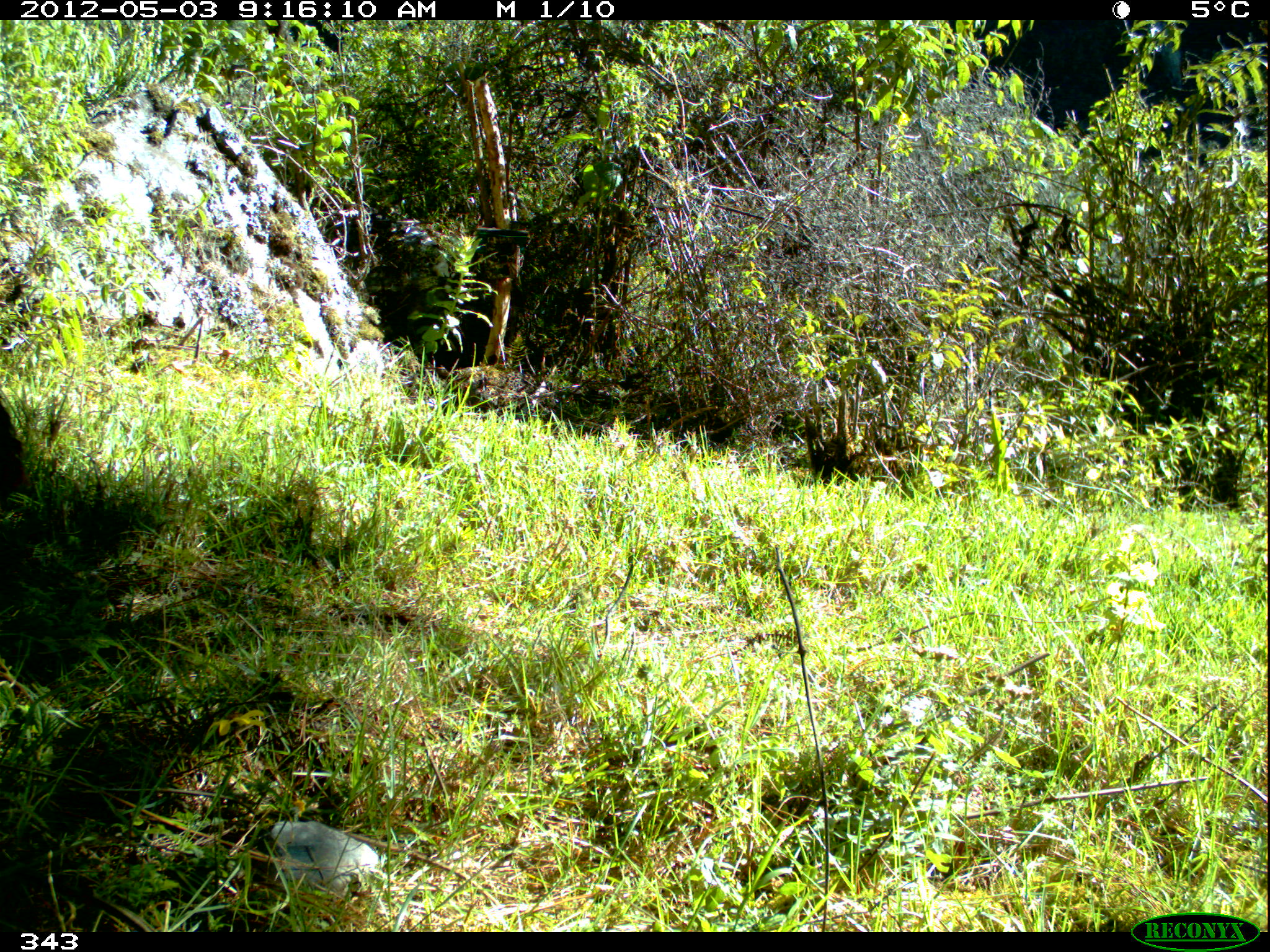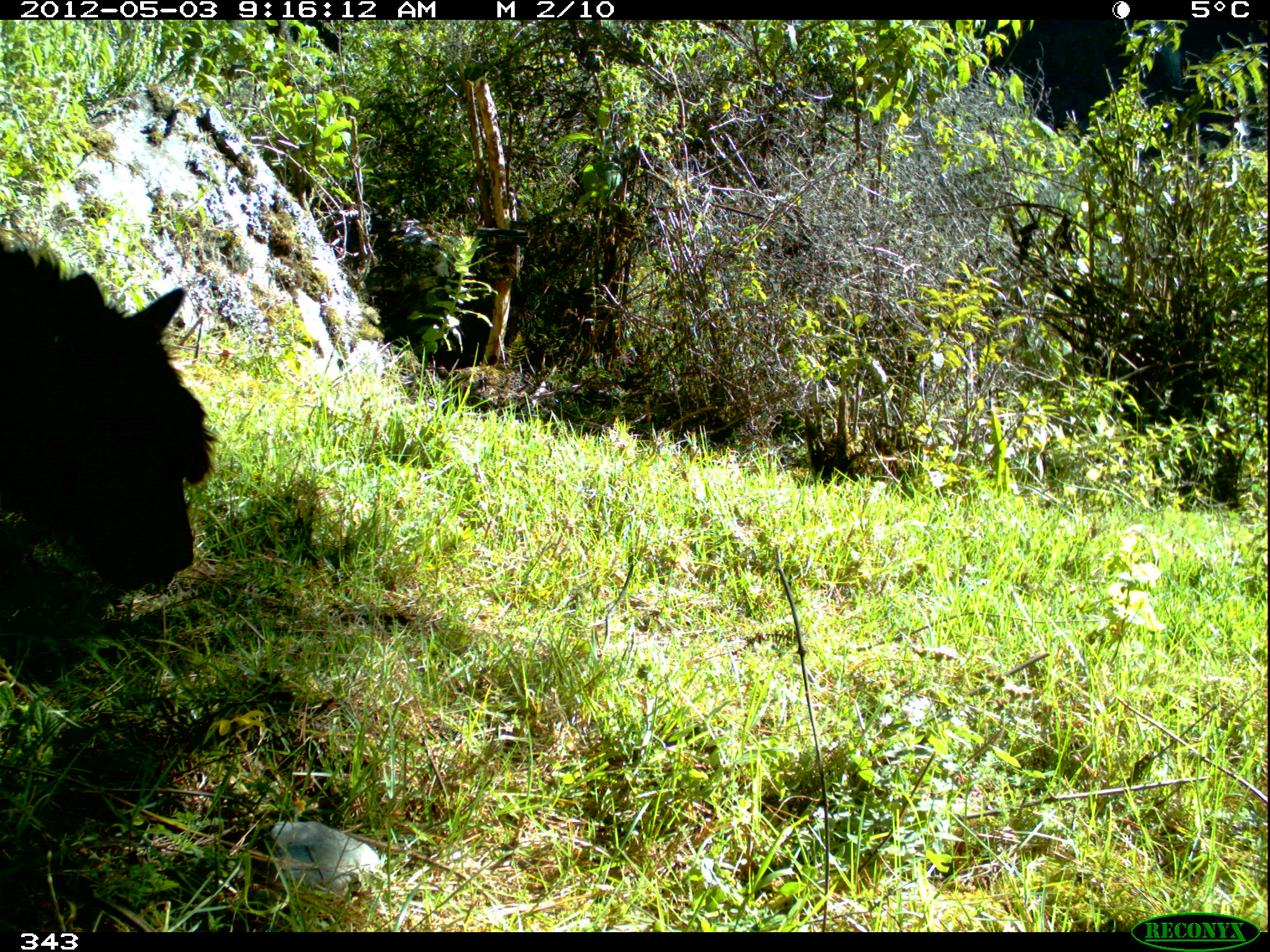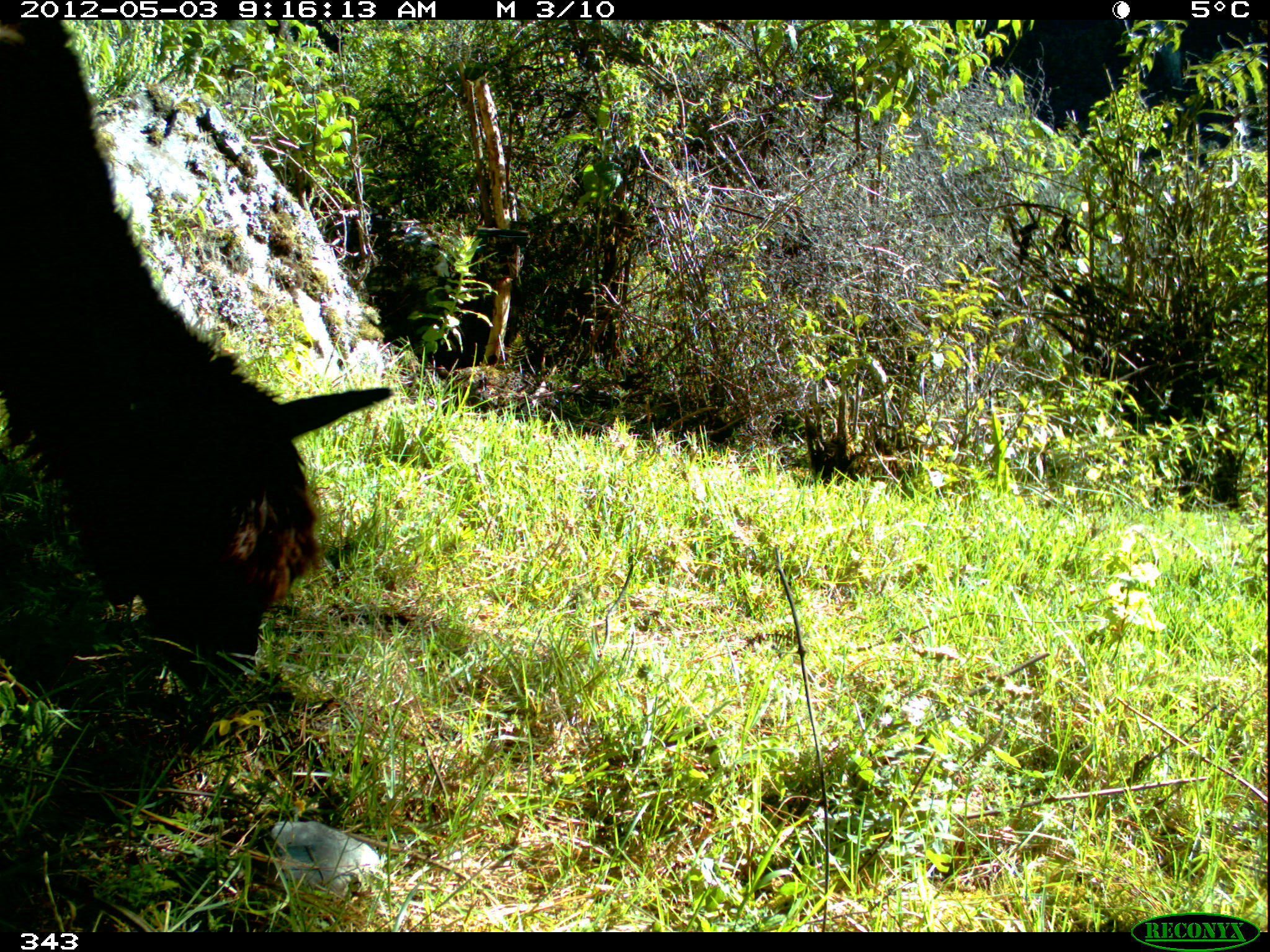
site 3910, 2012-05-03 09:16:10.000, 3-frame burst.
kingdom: Animalia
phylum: Chordata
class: Mammalia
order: Artiodactyla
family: Camelidae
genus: Vicugna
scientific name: Vicugna pacos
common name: alpaca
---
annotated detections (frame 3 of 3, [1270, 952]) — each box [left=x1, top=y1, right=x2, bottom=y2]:
vicugna pacos: [left=0, top=19, right=392, bottom=694]